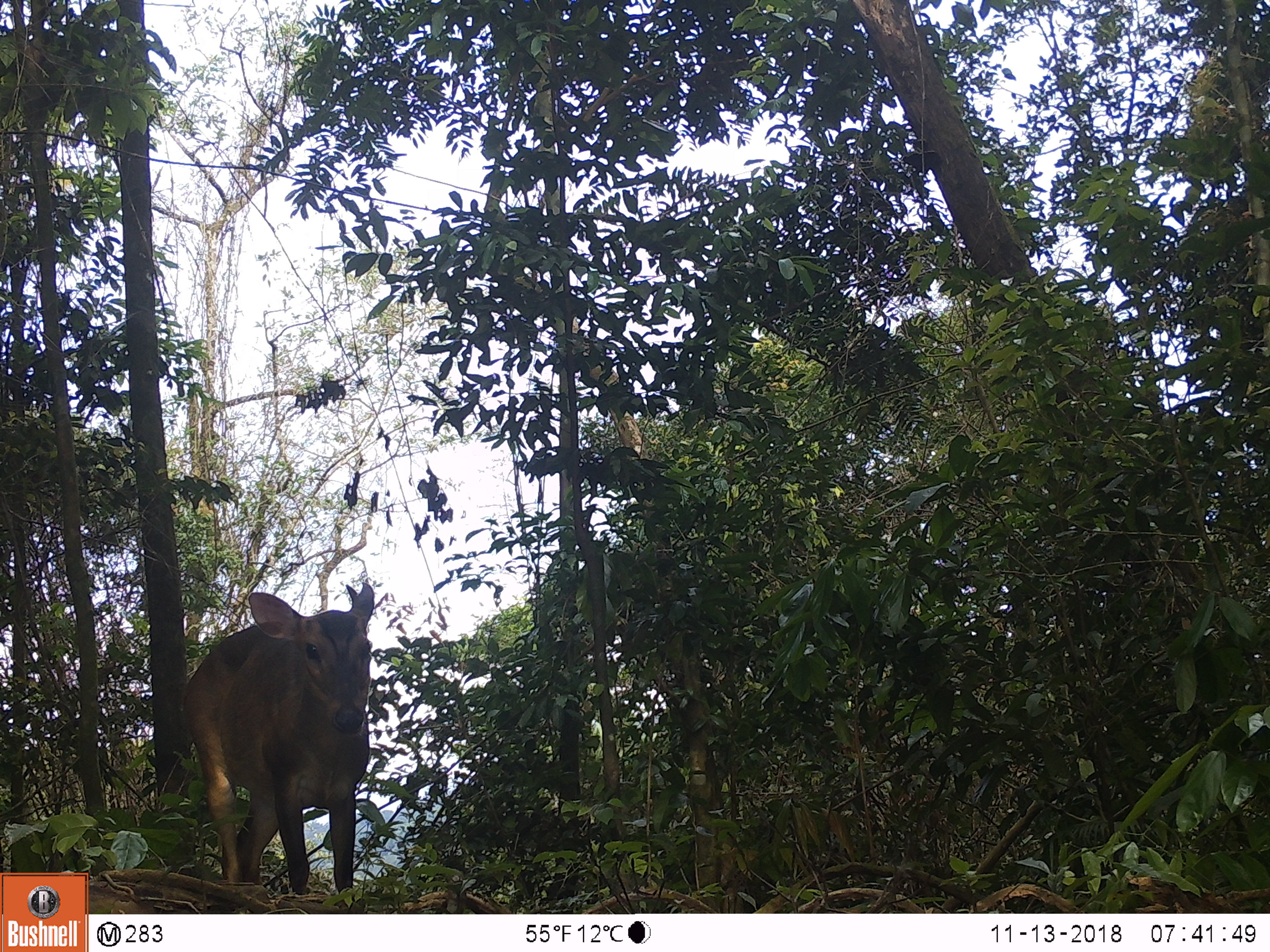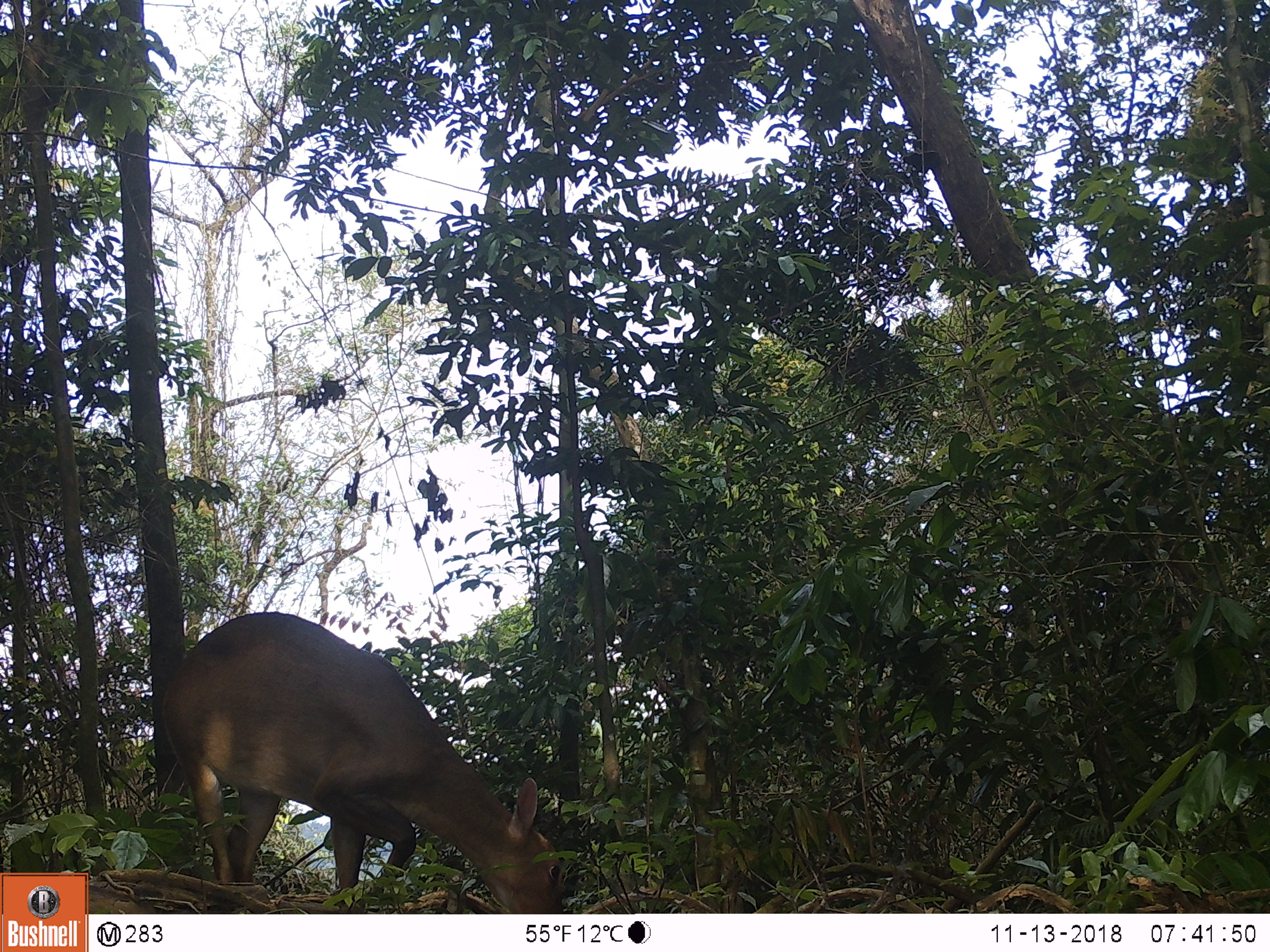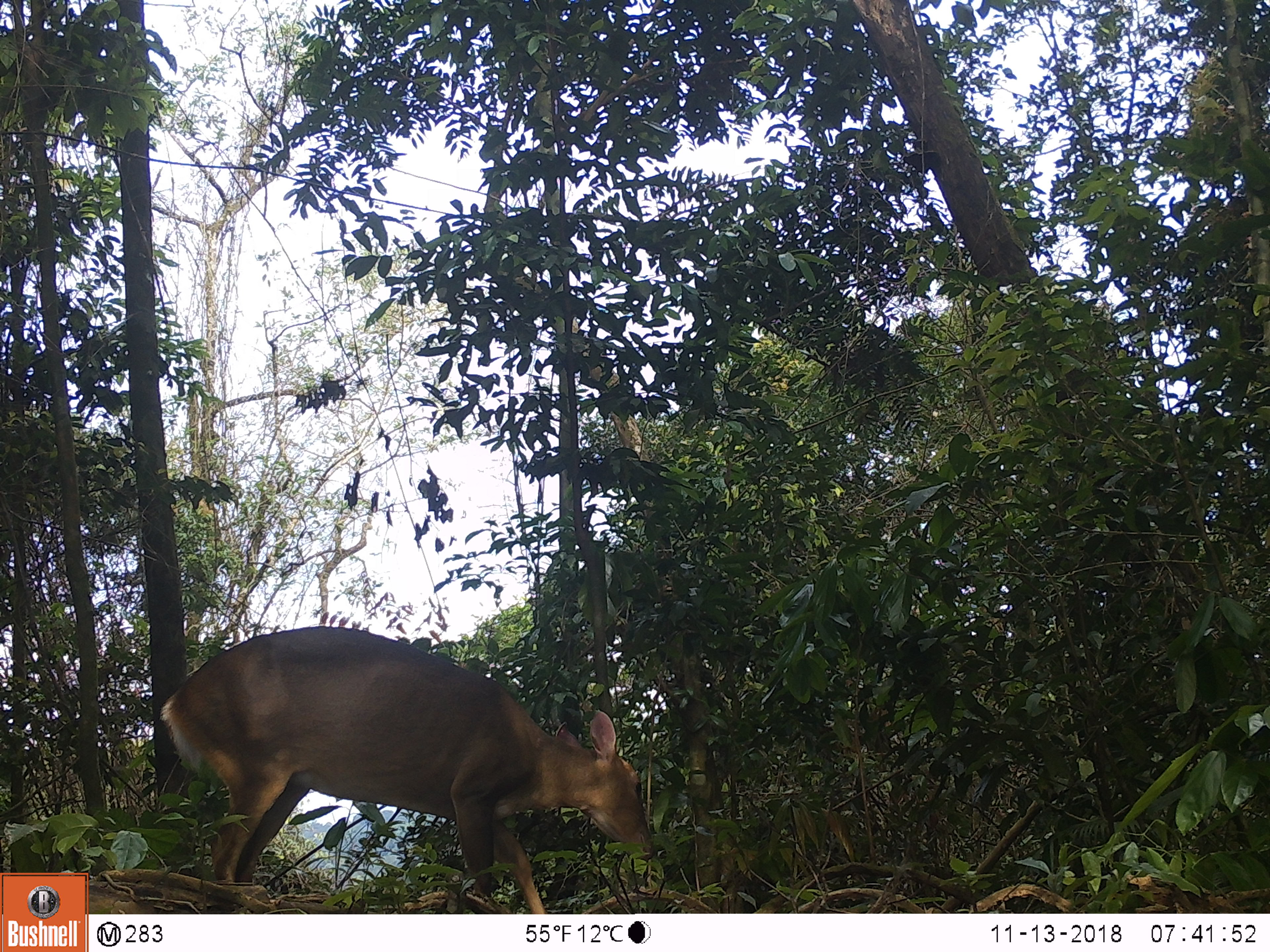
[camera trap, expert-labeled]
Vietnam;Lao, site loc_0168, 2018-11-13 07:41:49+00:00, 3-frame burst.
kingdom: Animalia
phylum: Chordata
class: Mammalia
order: Artiodactyla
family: Cervidae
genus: Muntiacus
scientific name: Muntiacus vuquangensis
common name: large-antlered muntjac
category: large antlered muntjac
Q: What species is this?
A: Large antlered muntjac (large-antlered muntjac) (Muntiacus vuquangensis).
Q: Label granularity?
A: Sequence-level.